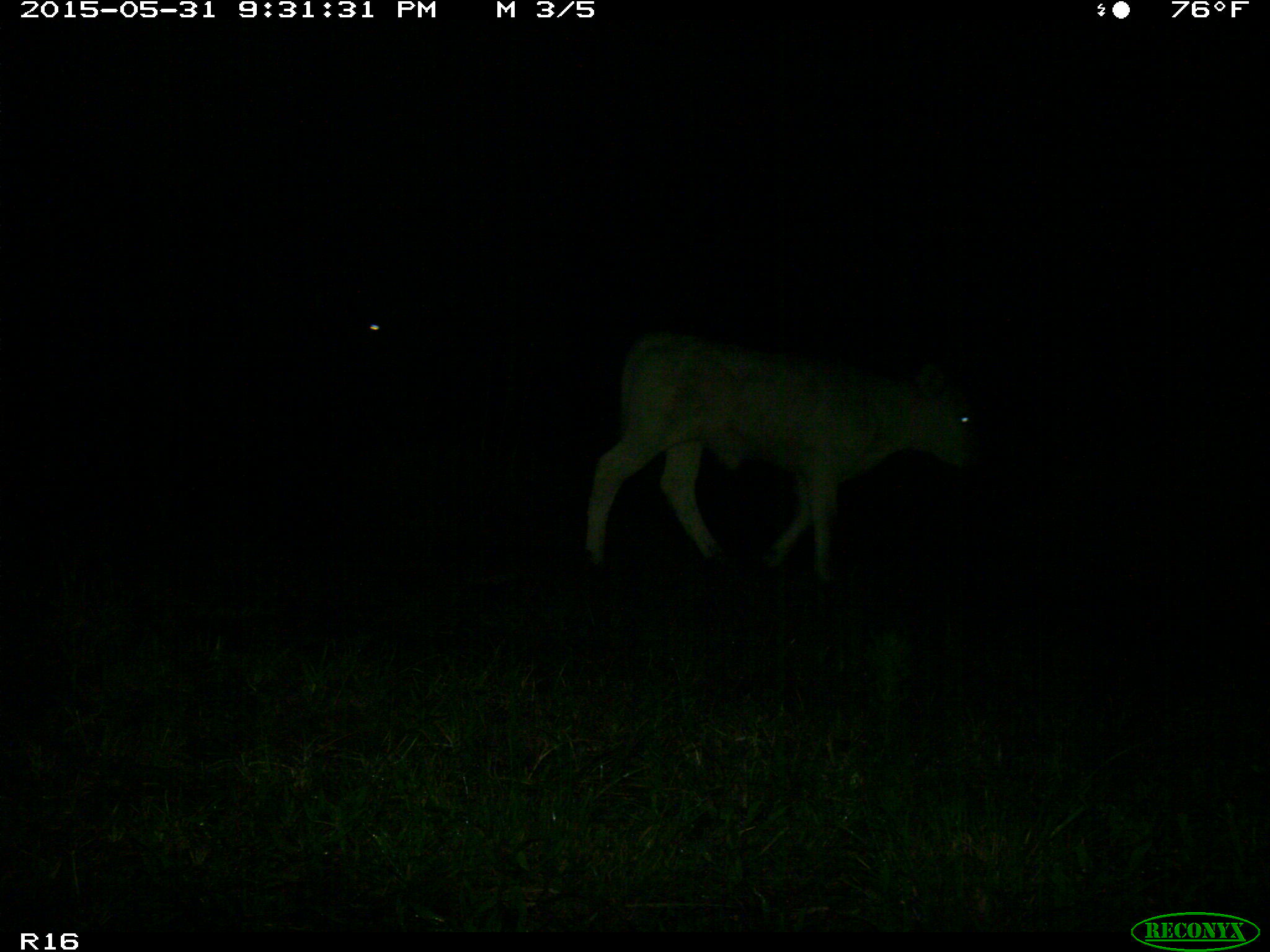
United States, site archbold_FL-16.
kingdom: Animalia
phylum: Chordata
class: Mammalia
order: Artiodactyla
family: Bovidae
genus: Bos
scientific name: Bos taurus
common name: domestic cow